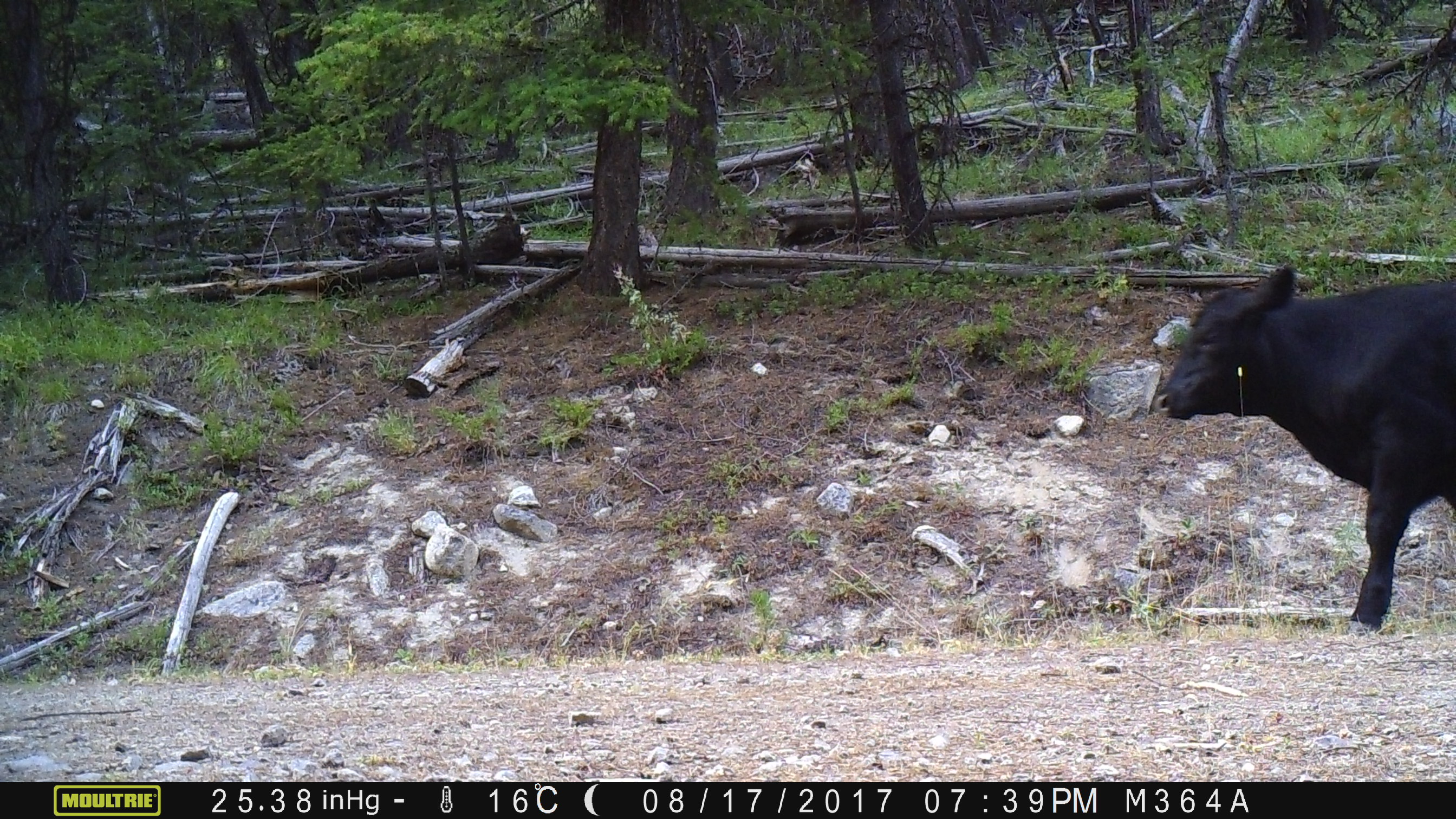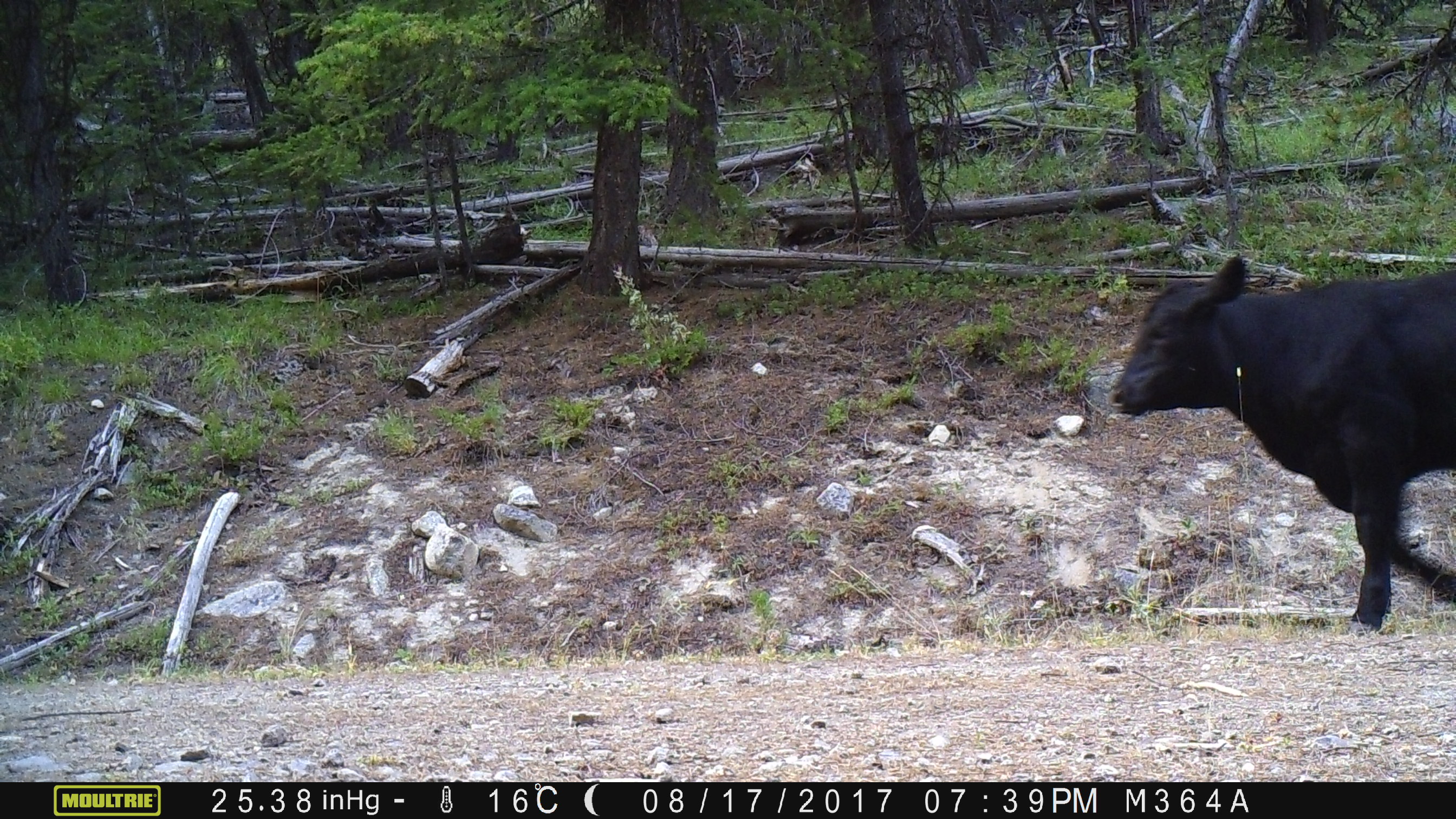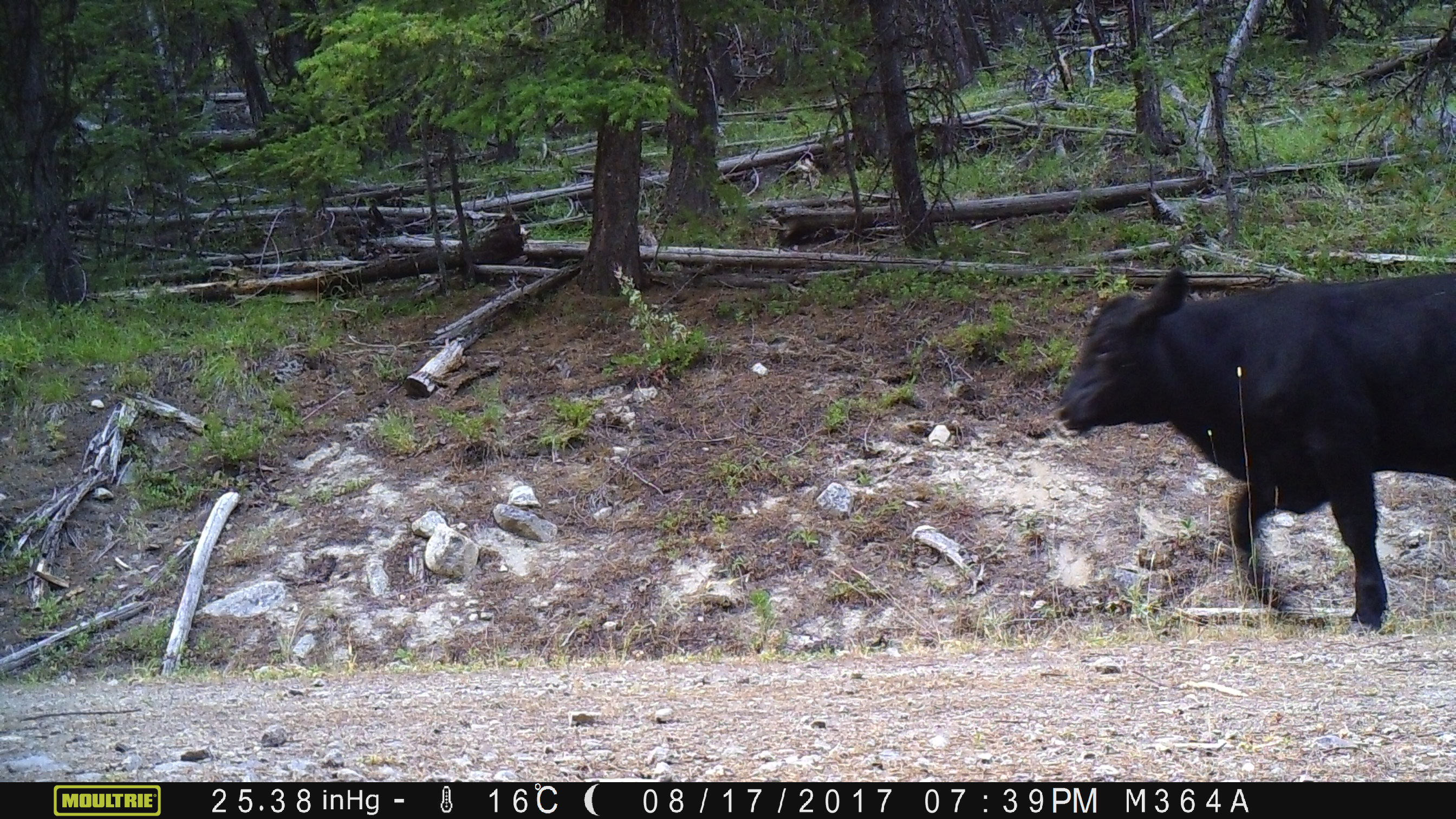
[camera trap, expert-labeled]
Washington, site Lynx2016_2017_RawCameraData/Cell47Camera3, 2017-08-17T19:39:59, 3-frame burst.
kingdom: Animalia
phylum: Chordata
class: Mammalia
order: Artiodactyla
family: Bovidae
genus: Bos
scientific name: Bos taurus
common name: domestic cattle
Domestic cattle (Bos taurus). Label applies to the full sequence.